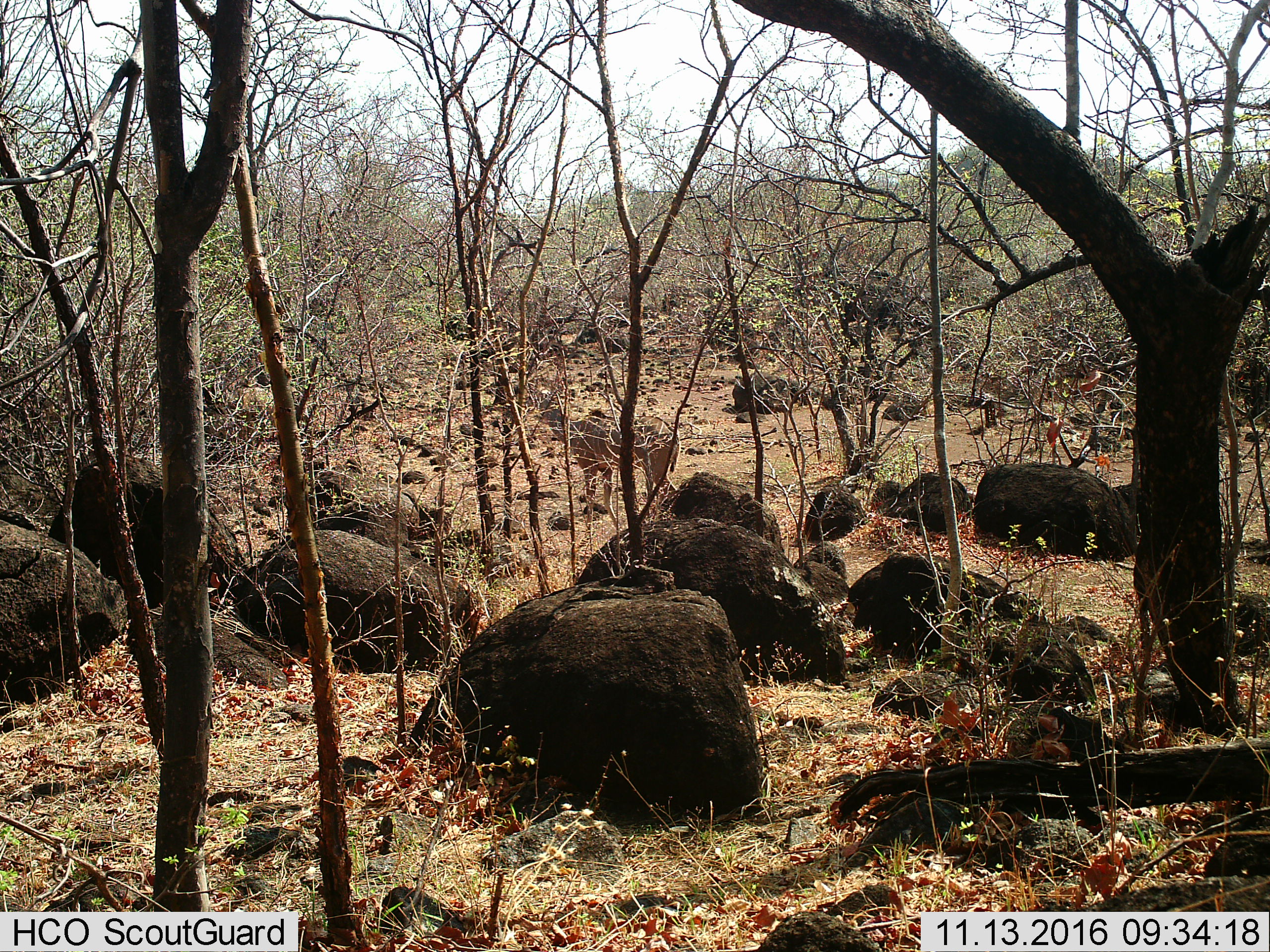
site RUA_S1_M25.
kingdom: Animalia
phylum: Chordata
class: Mammalia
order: Artiodactyla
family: Bovidae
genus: Tragelaphus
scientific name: Tragelaphus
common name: kudu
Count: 1.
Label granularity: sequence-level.